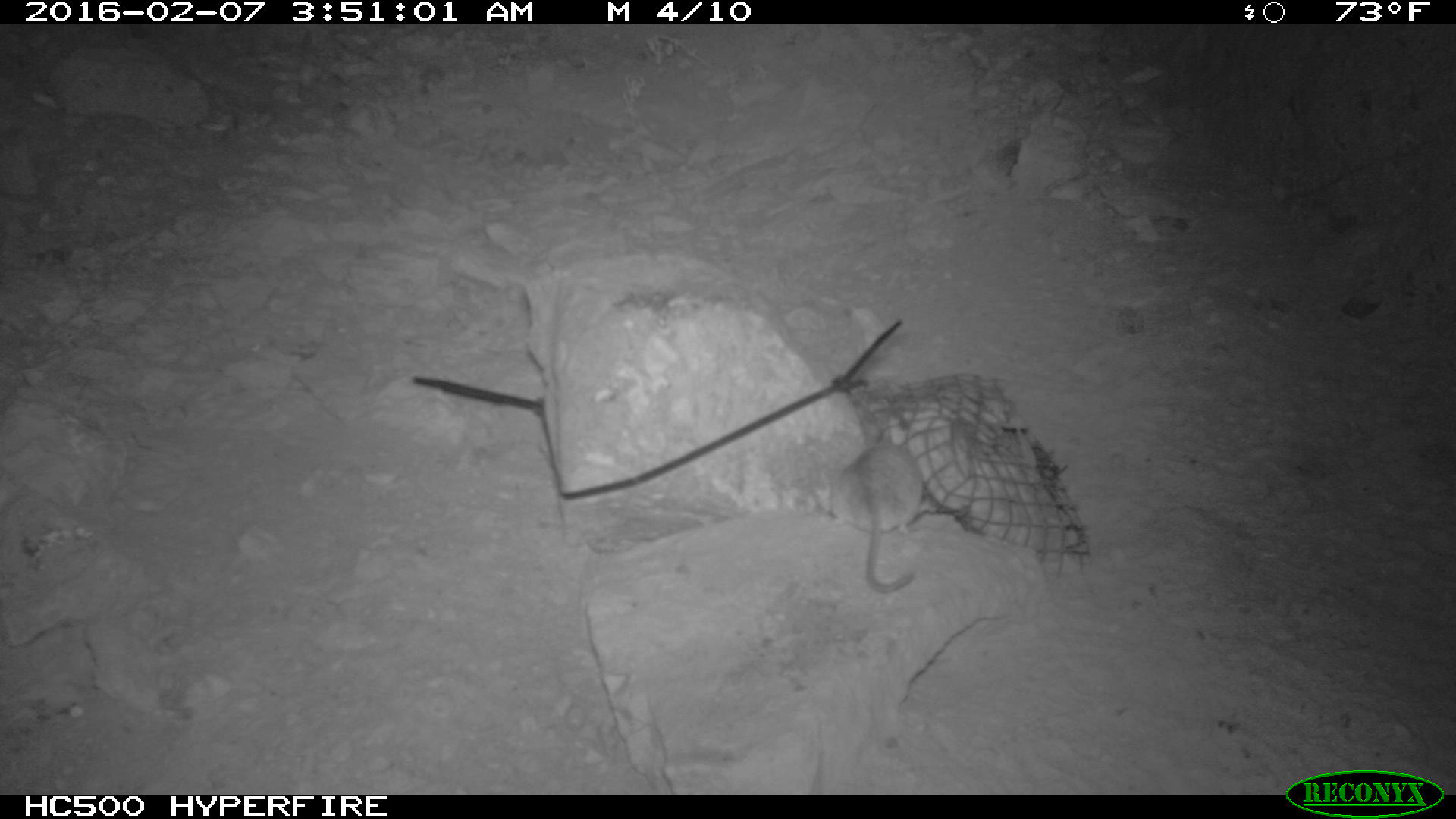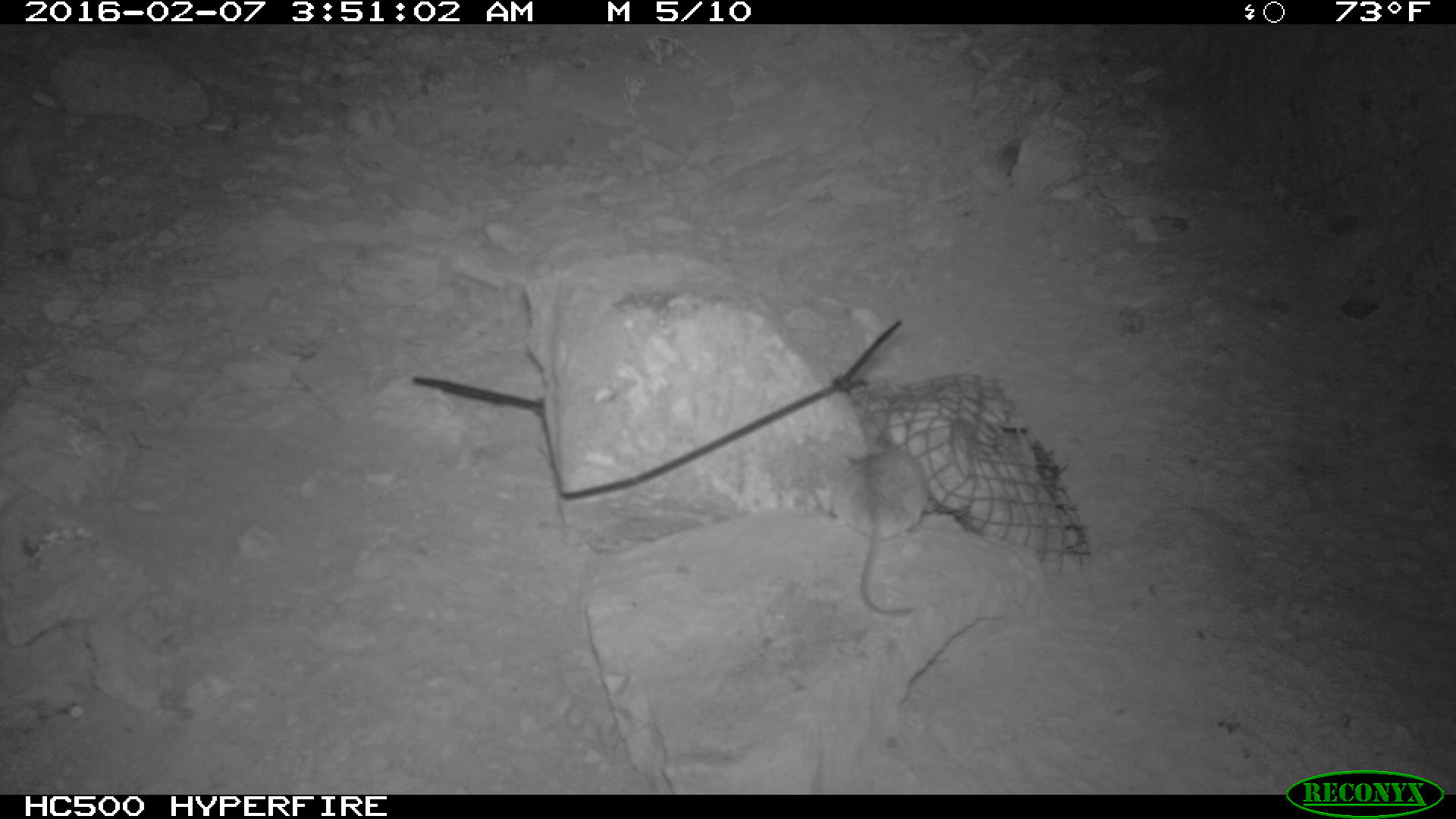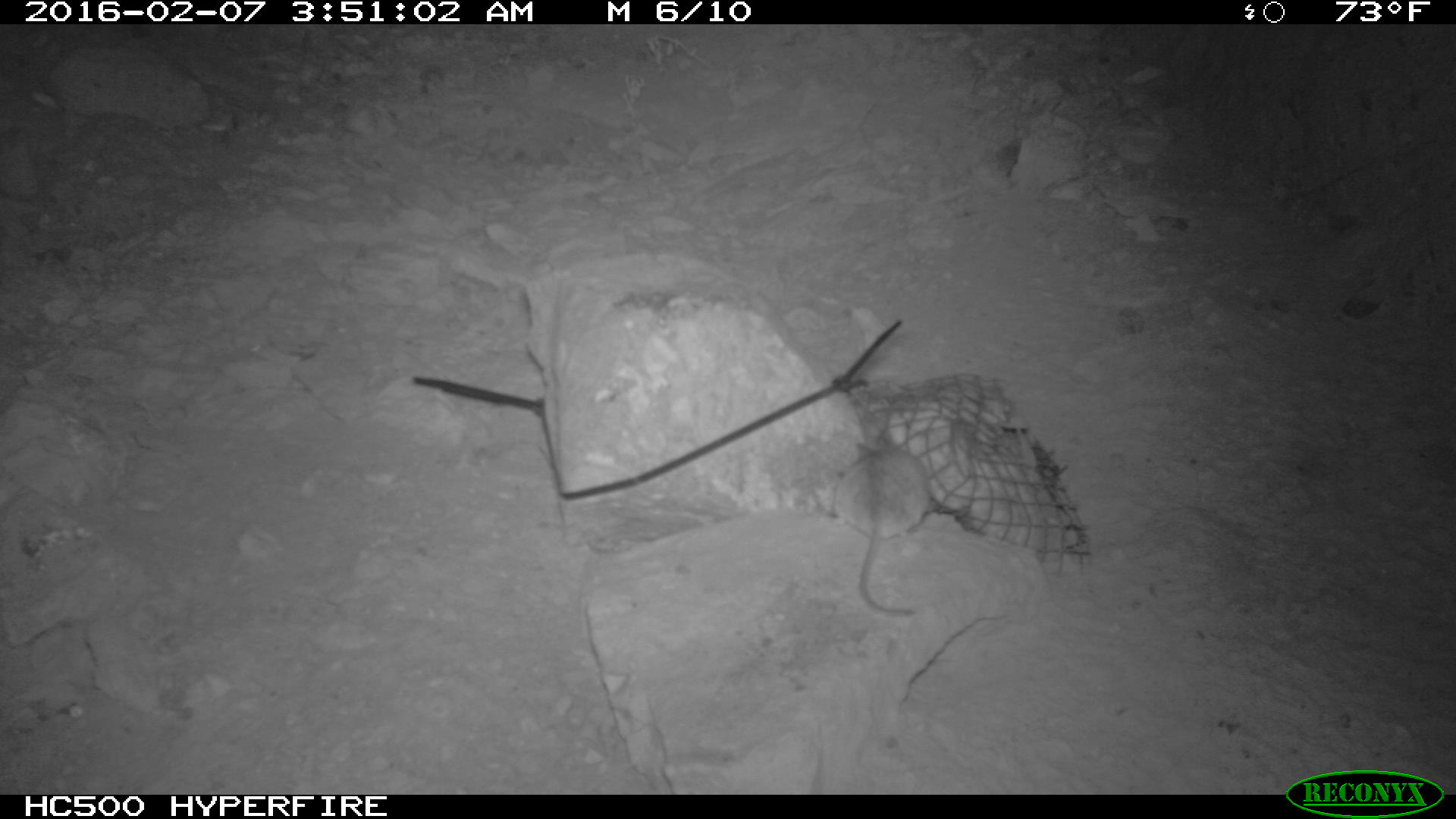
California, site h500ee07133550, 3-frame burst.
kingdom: Animalia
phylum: Chordata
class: Mammalia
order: Rodentia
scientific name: Rodentia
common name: rodent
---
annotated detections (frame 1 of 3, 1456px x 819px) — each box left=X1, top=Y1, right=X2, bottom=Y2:
rodent: left=828, top=440, right=924, bottom=591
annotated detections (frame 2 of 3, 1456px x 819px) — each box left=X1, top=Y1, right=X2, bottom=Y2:
rodent: left=830, top=445, right=931, bottom=617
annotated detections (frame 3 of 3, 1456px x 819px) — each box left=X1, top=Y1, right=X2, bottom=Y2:
rodent: left=833, top=442, right=930, bottom=616